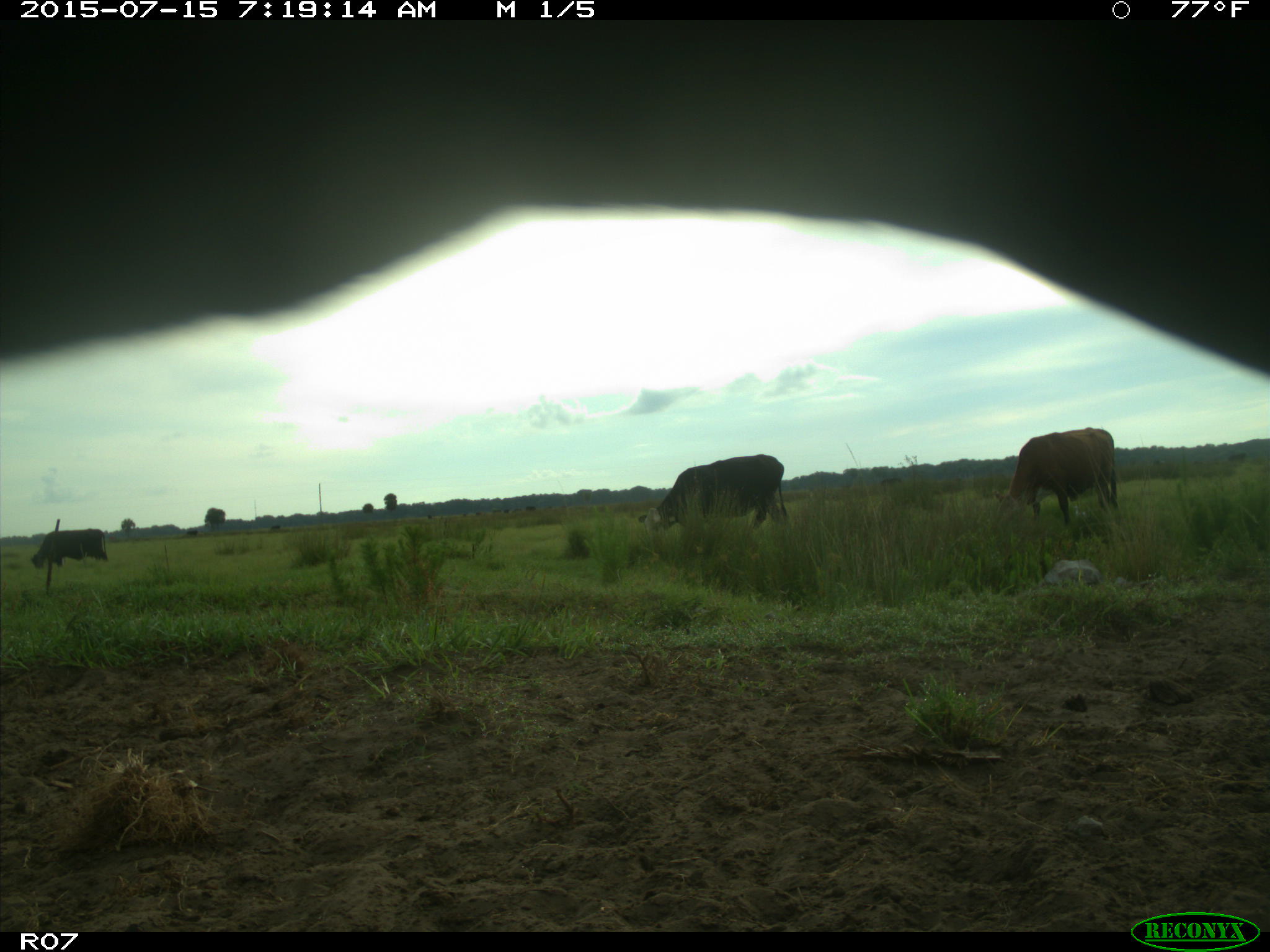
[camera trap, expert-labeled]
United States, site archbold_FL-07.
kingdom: Animalia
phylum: Chordata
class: Mammalia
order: Artiodactyla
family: Bovidae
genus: Bos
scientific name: Bos taurus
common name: domestic cow